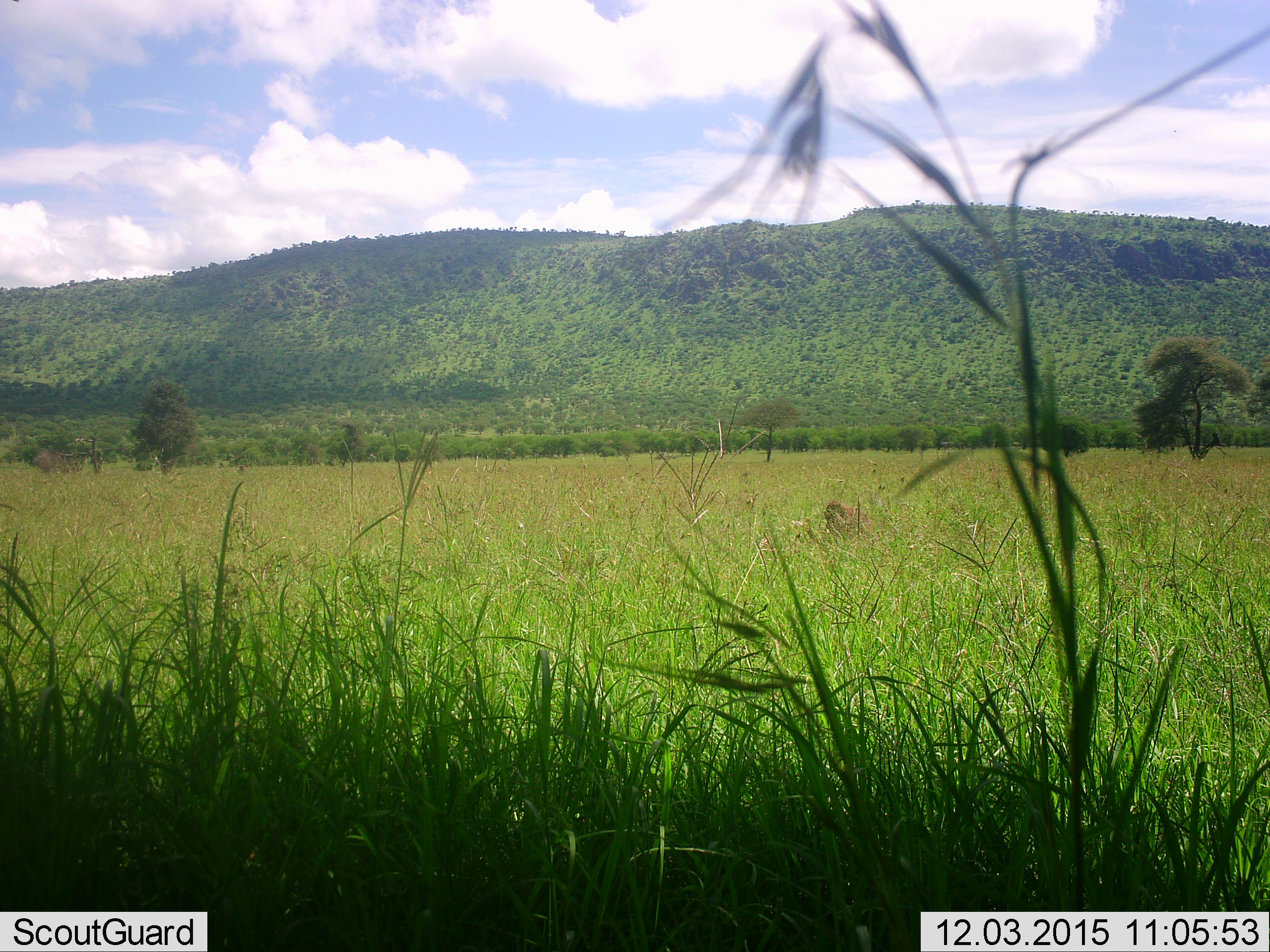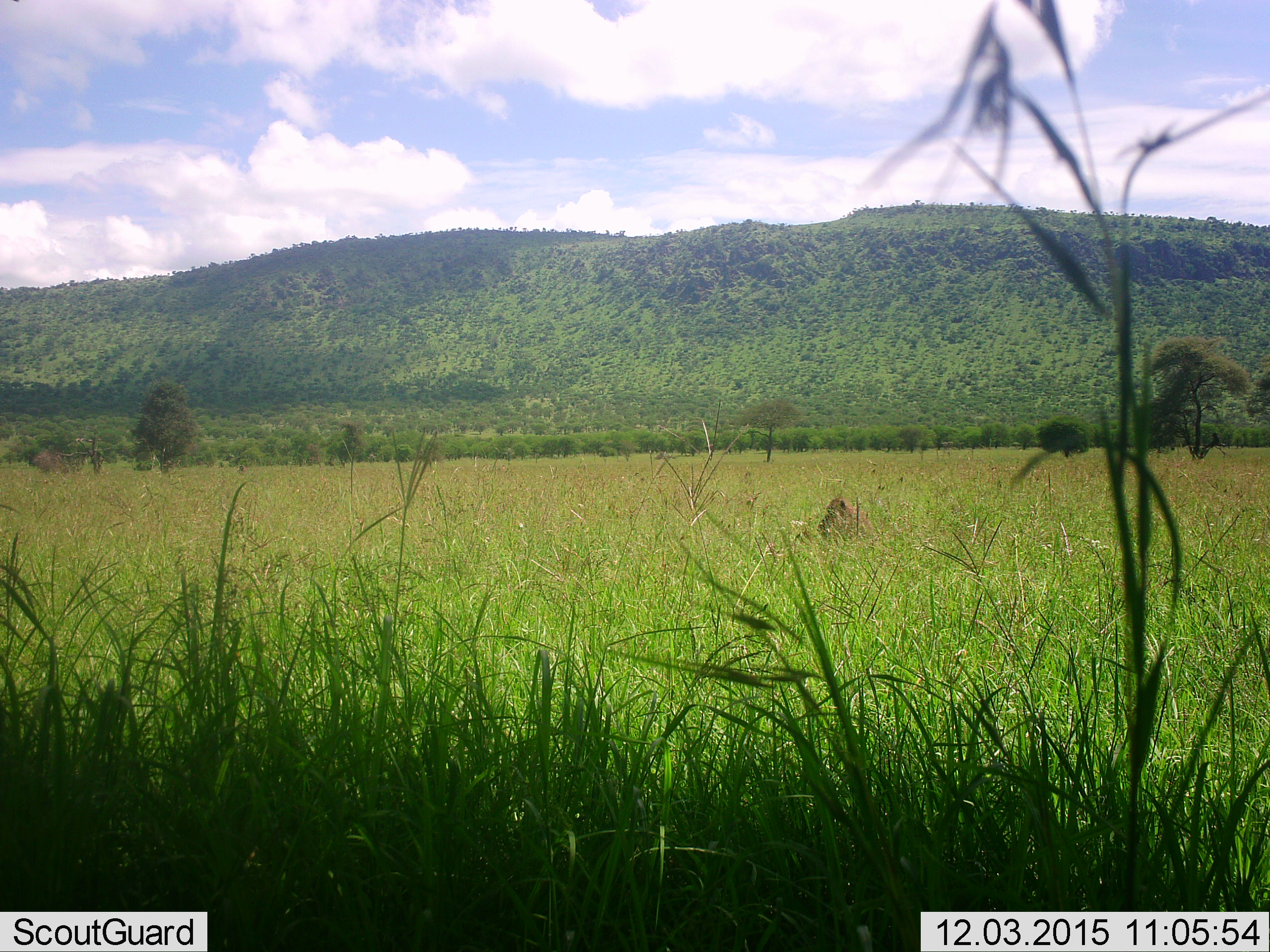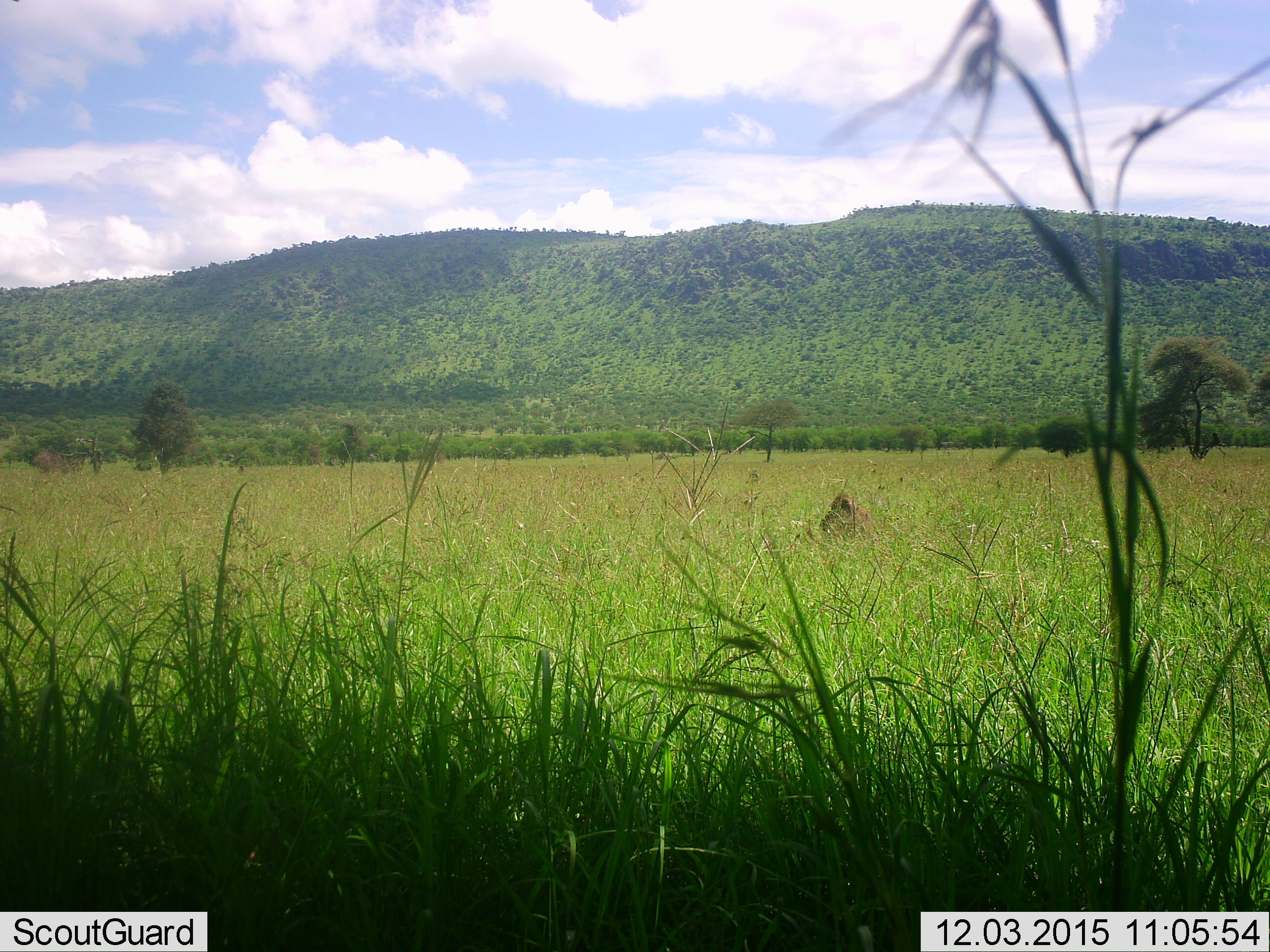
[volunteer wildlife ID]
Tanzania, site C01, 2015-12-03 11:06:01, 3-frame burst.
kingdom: Animalia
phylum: Chordata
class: Mammalia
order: Primates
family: Cercopithecidae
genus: Papio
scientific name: Papio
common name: baboon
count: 1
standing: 0%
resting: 75%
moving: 12%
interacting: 0%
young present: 0%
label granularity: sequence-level